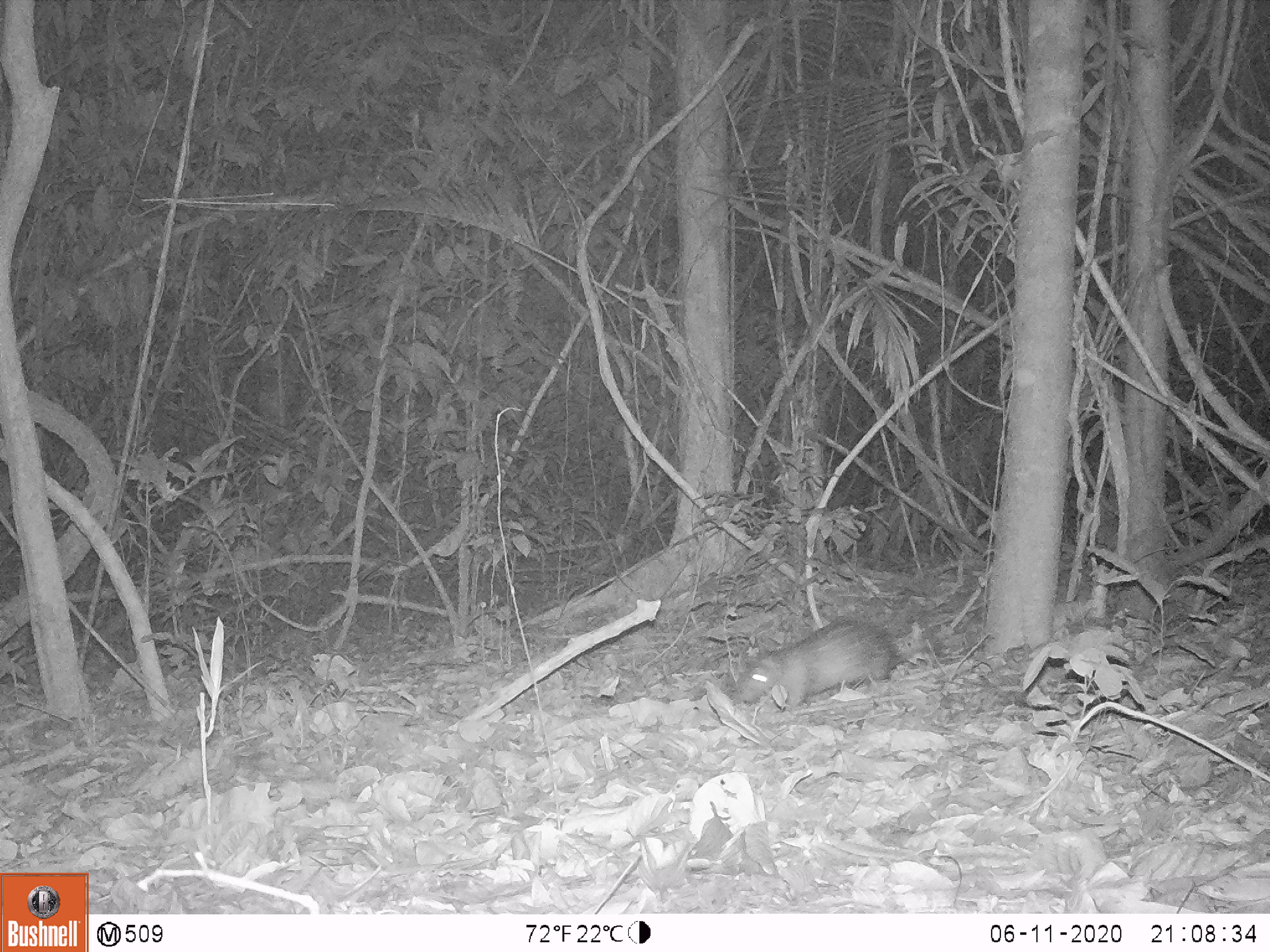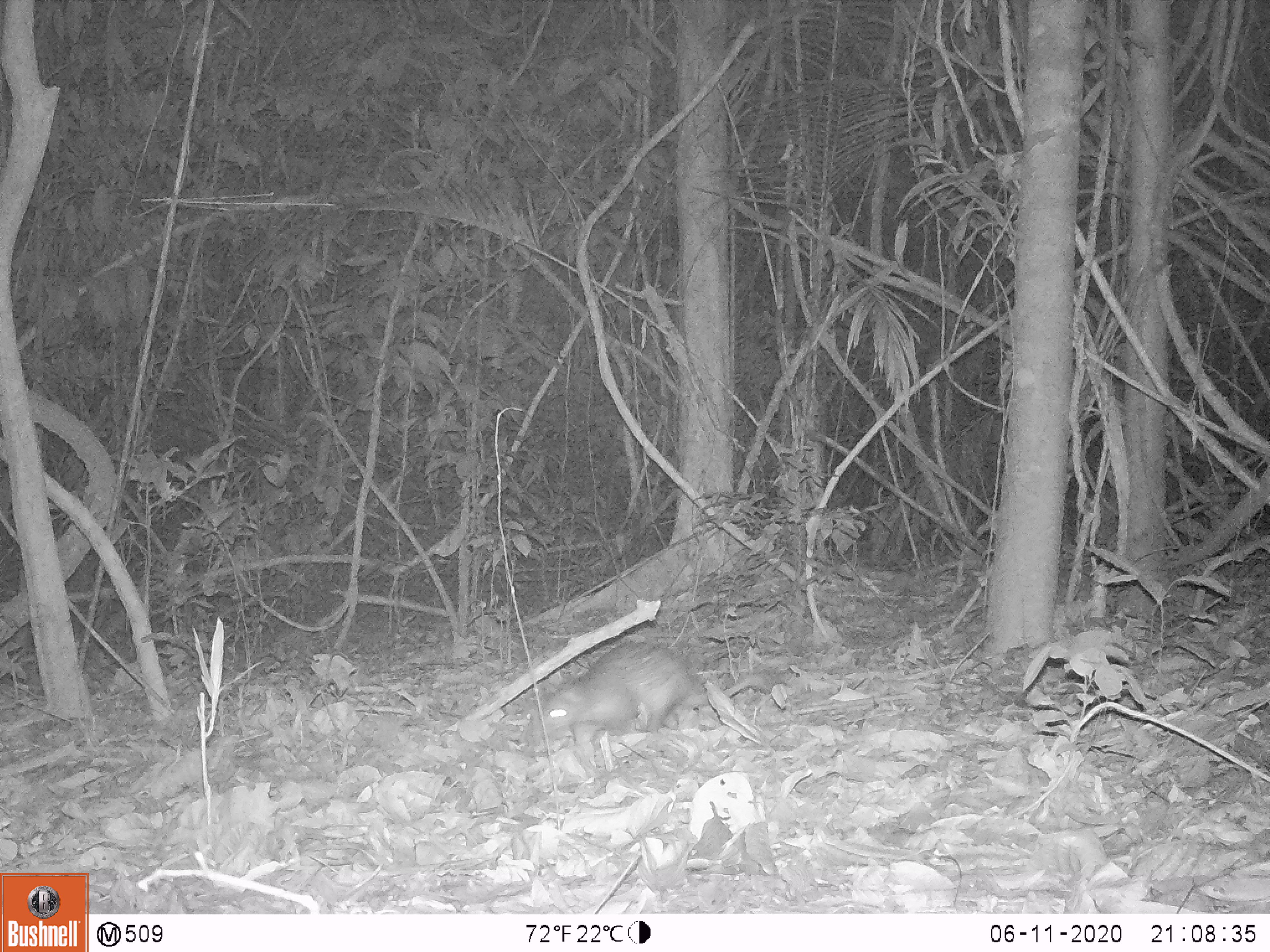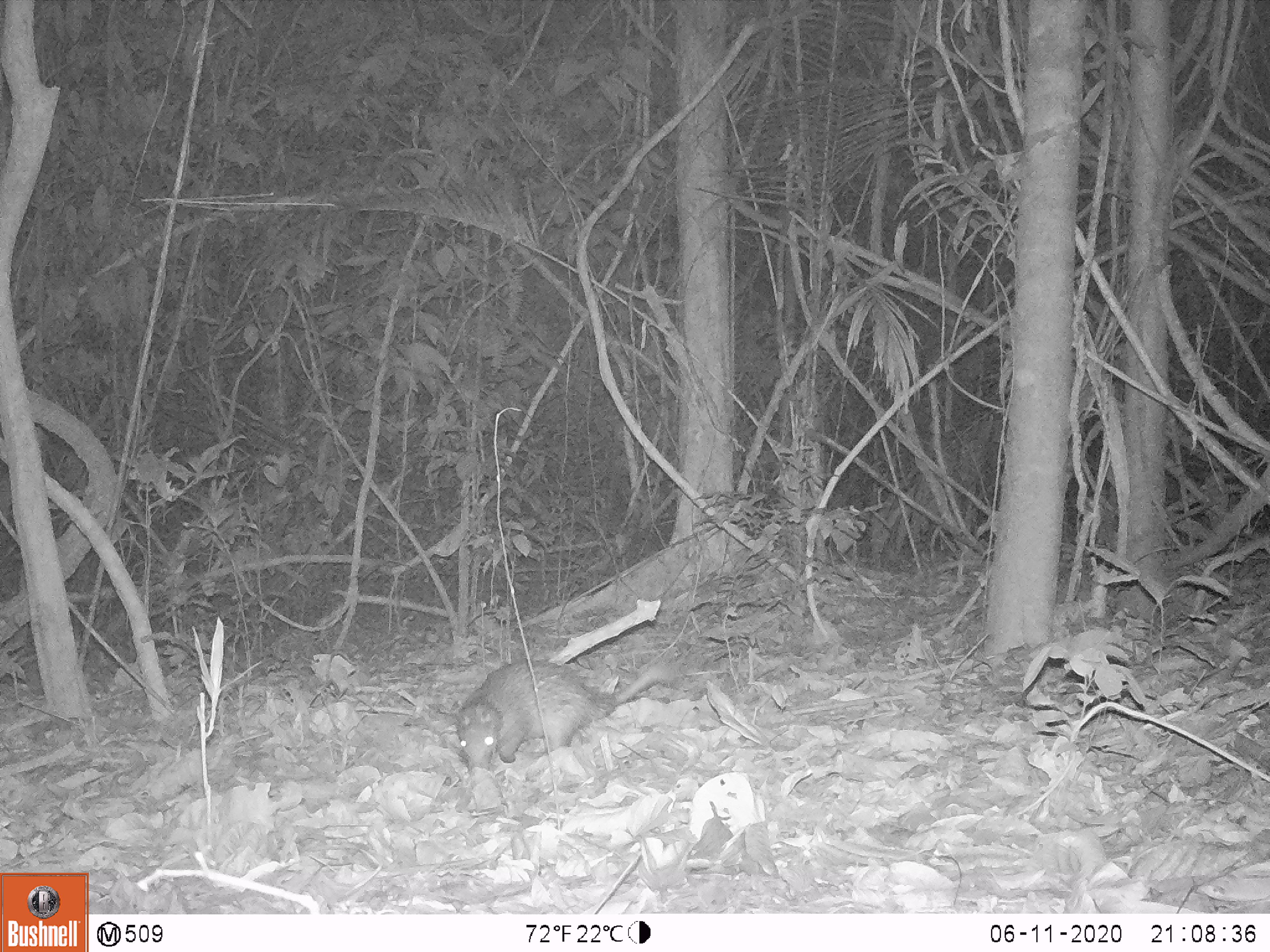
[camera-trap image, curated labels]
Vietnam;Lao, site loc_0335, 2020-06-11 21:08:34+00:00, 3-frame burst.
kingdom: Animalia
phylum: Chordata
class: Mammalia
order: Rodentia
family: Hystricidae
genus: Atherurus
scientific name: Atherurus macrourus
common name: asiatic brush-tailed porcupine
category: asiatic brush tailed porcupine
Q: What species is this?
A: Asiatic brush tailed porcupine (asiatic brush-tailed porcupine) (Atherurus macrourus).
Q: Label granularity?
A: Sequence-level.